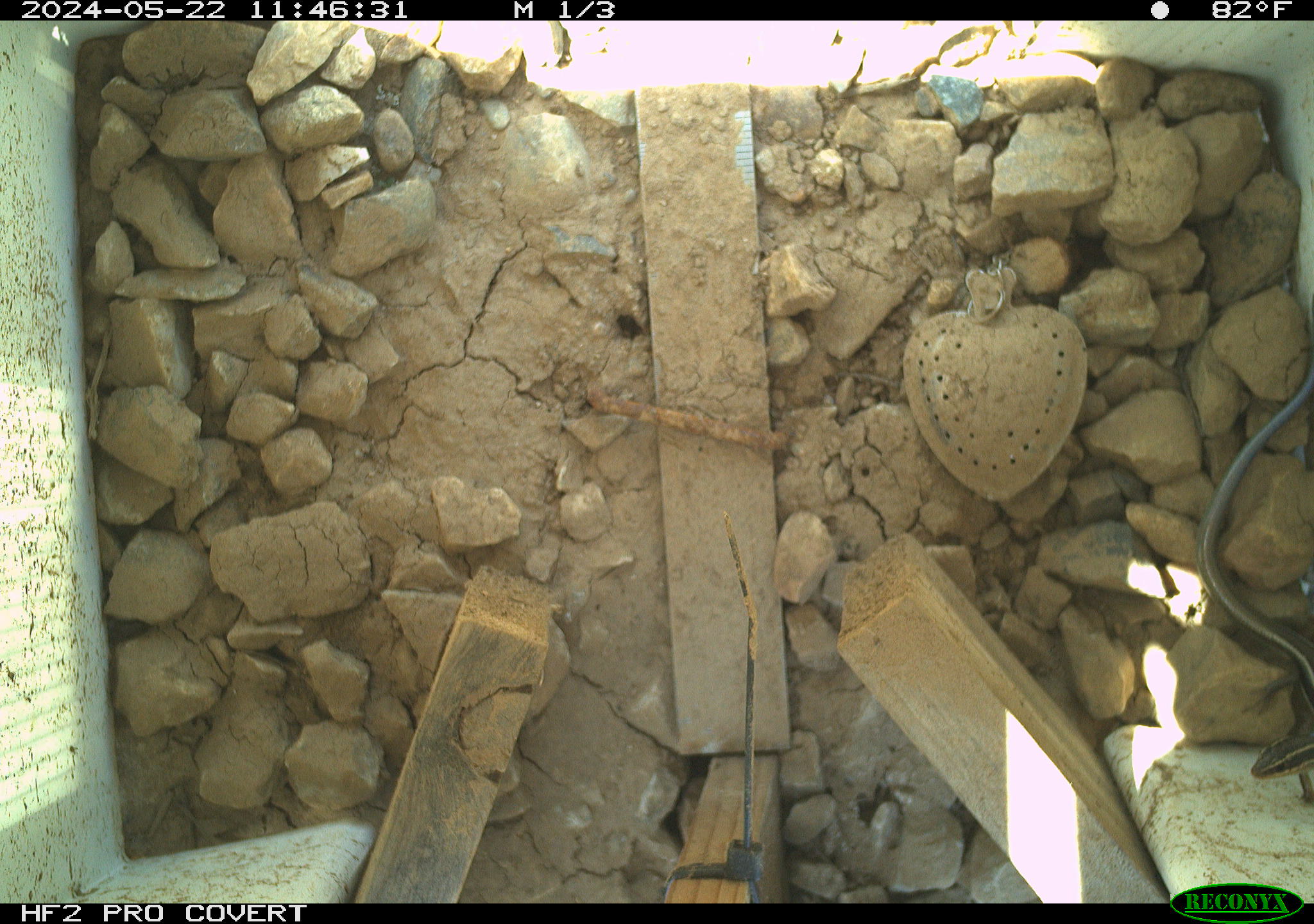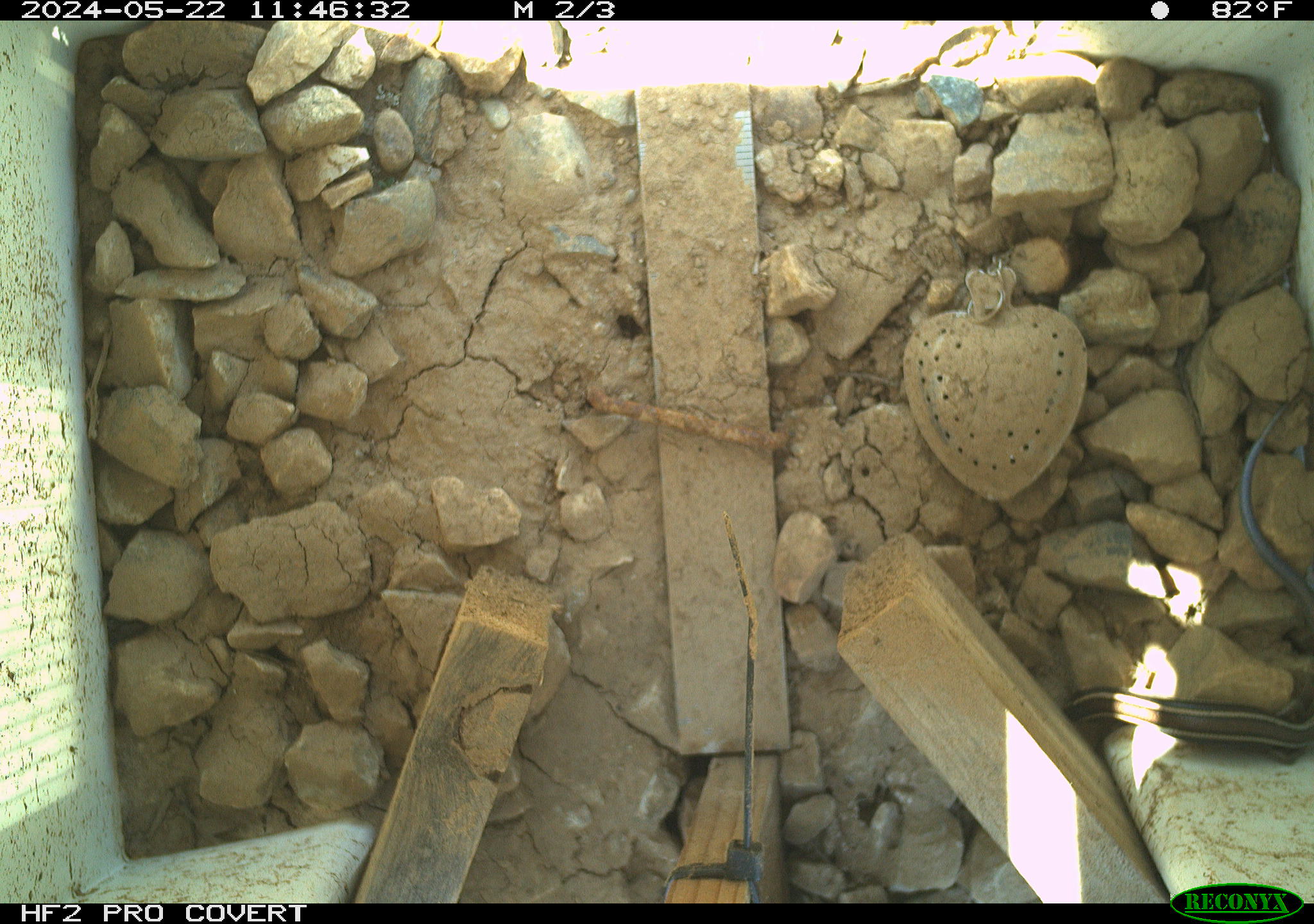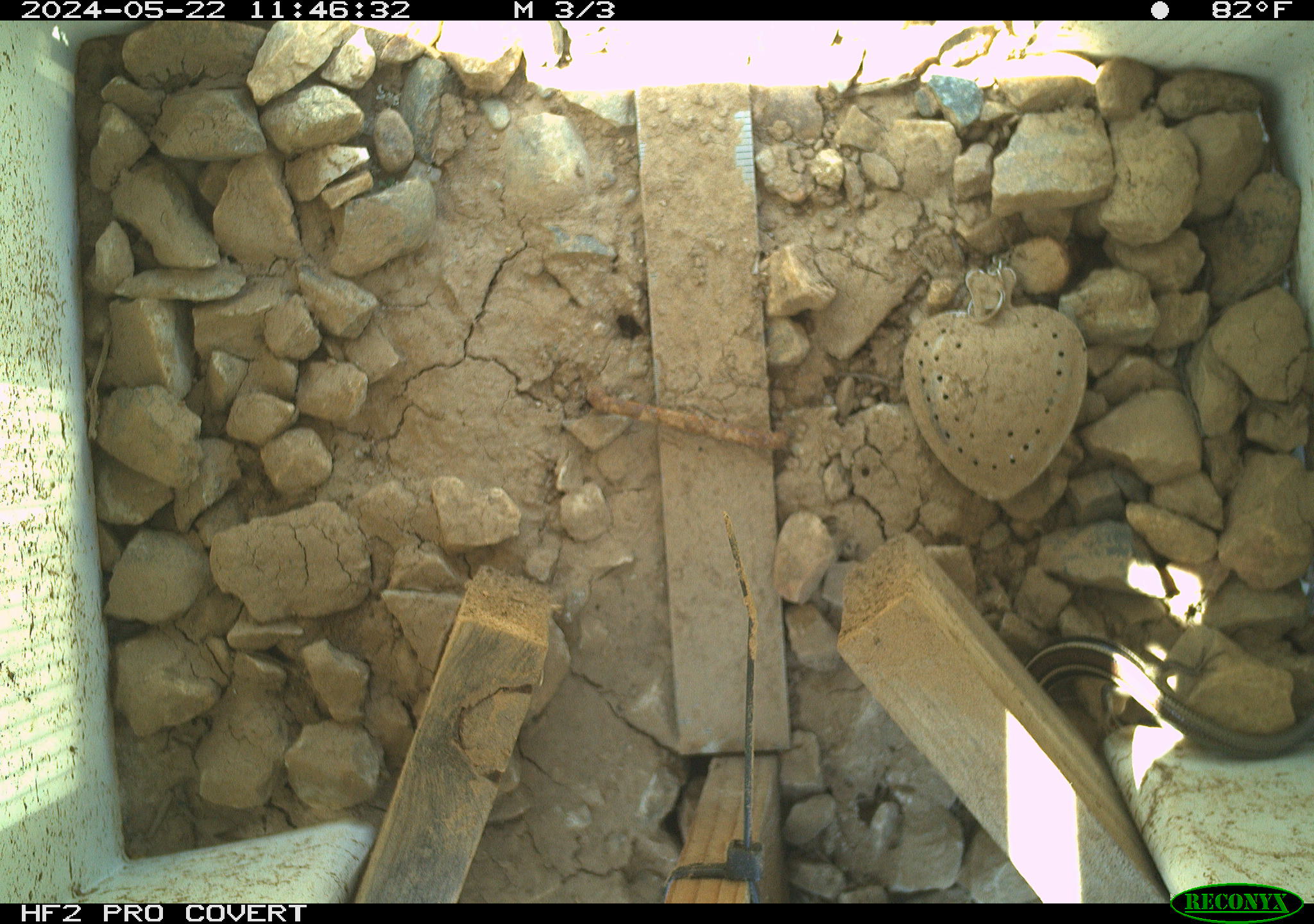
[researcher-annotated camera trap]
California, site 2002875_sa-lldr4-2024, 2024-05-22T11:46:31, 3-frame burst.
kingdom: Animalia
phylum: Chordata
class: Reptilia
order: Squamata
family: Scincidae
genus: Plestiodon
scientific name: Plestiodon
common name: blue-tailed skinks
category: plestiodon species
Plestiodon species (blue-tailed skinks) (Plestiodon).